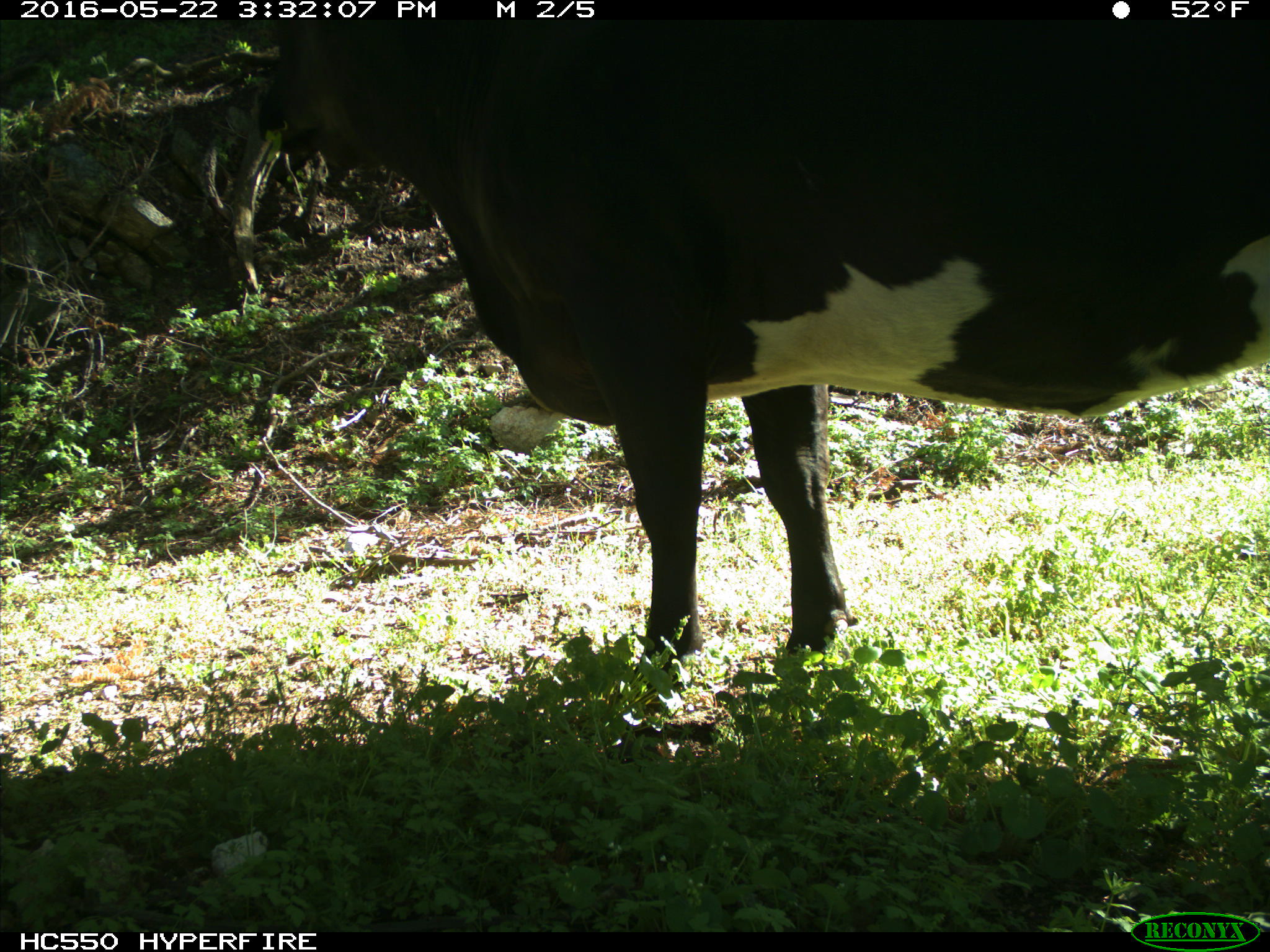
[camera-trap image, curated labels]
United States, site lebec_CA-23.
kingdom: Animalia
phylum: Chordata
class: Mammalia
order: Artiodactyla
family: Bovidae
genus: Bos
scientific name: Bos taurus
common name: domestic cow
Bos taurus (domestic cow).